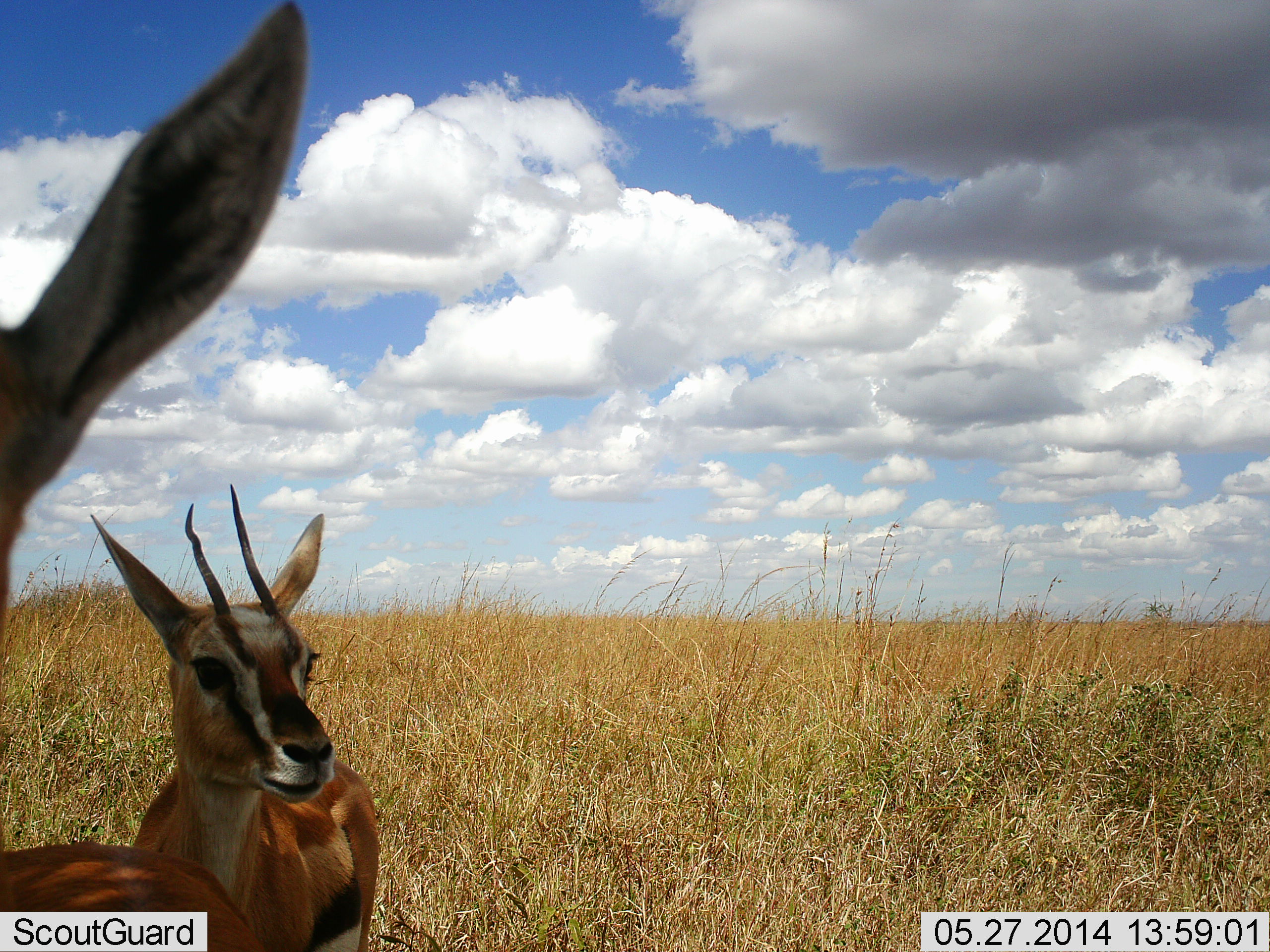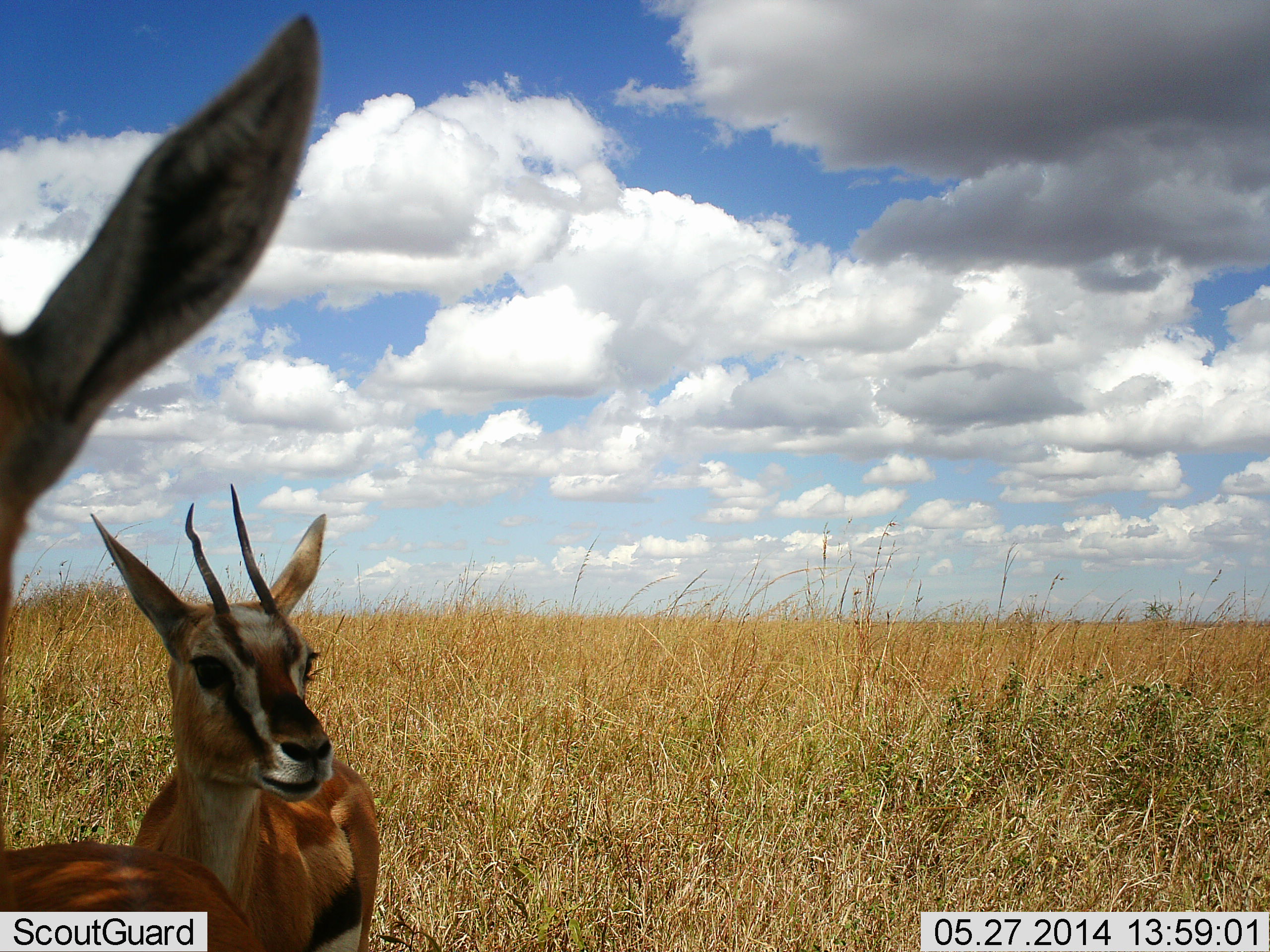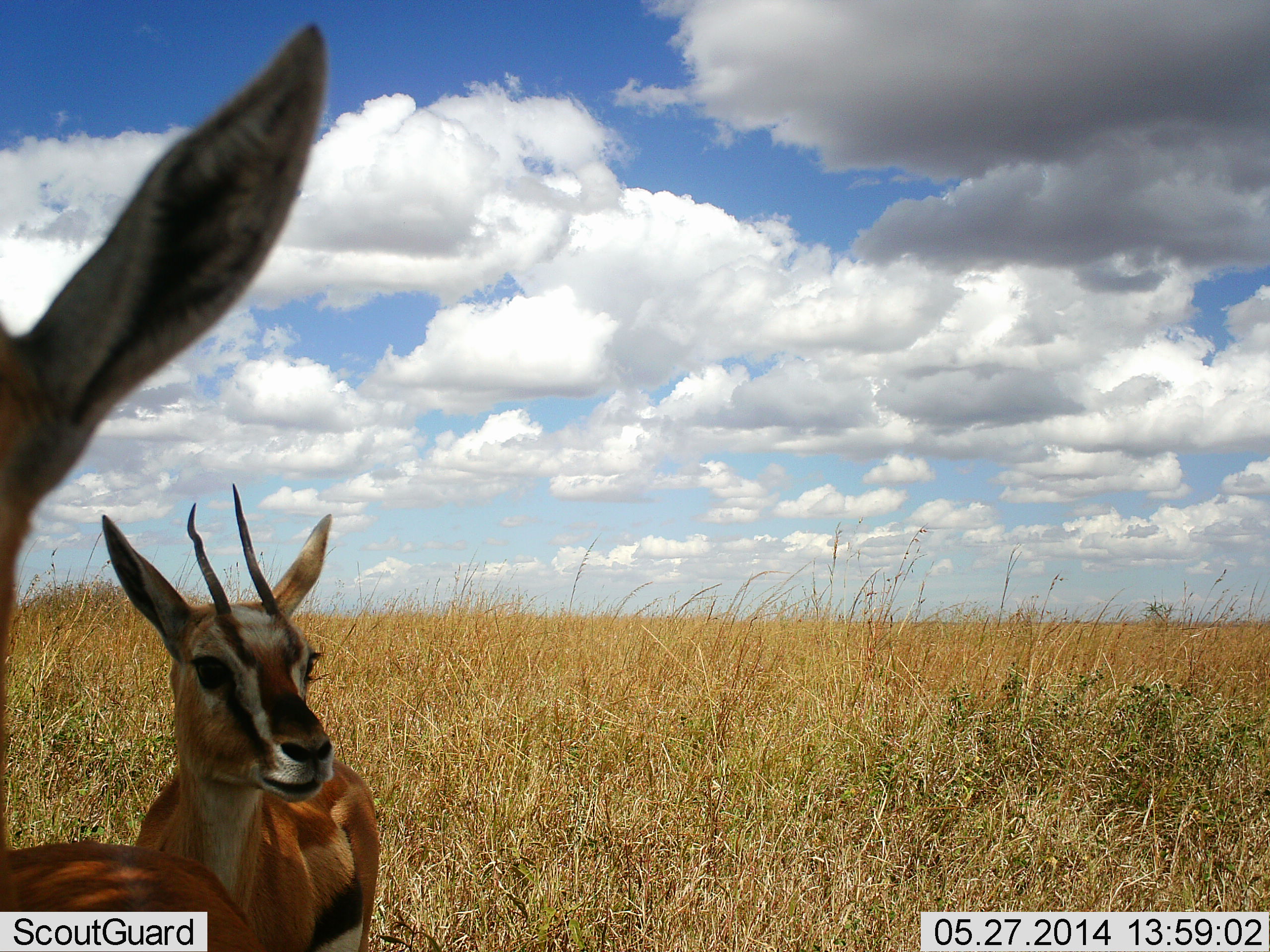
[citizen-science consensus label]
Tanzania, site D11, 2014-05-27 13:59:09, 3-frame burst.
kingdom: Animalia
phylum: Chordata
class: Mammalia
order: Artiodactyla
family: Bovidae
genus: Eudorcas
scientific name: Eudorcas thomsonii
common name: thomson's gazelle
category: gazellethomsons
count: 2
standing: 92%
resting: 6%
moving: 3%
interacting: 0%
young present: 0%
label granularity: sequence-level